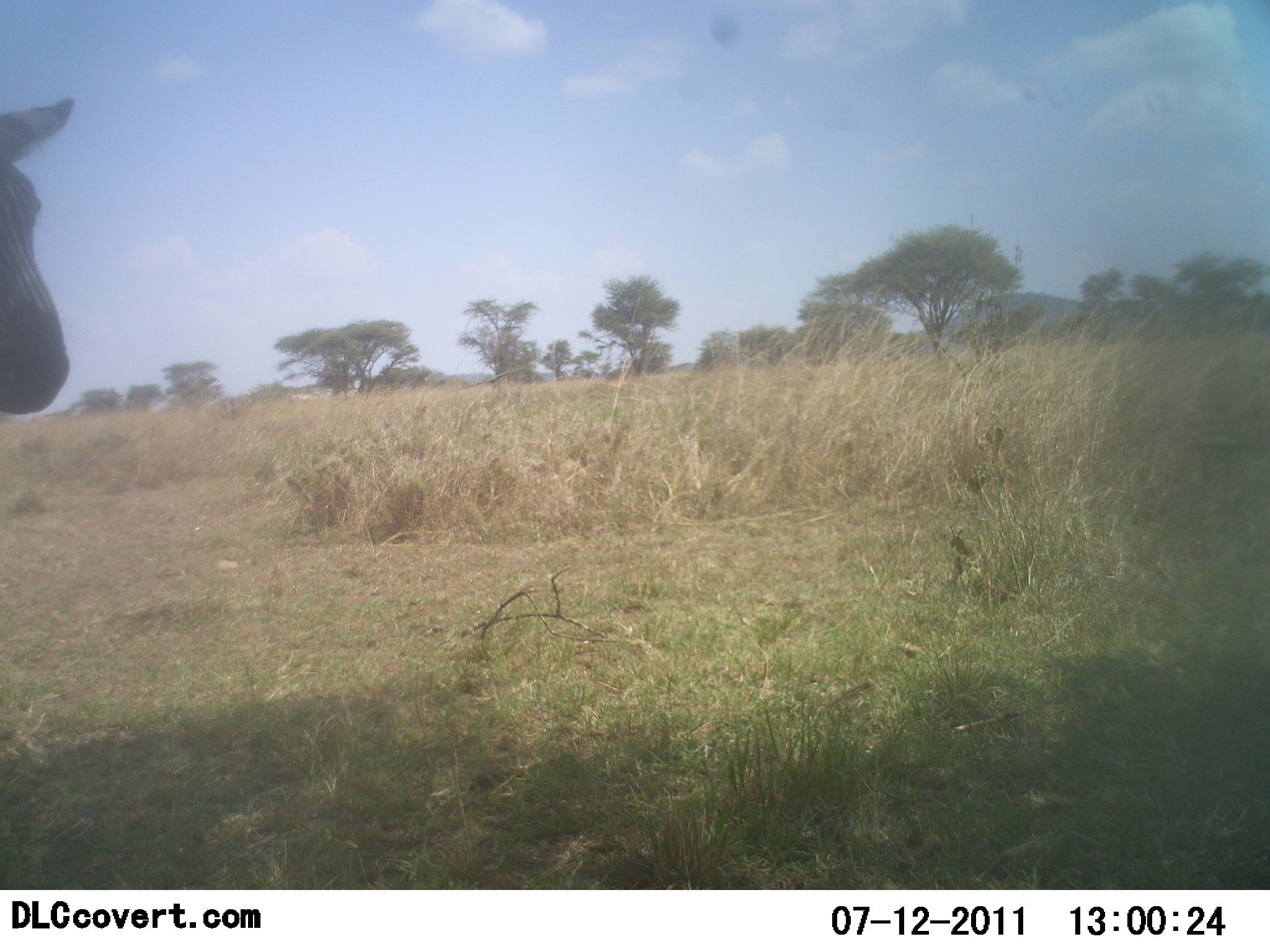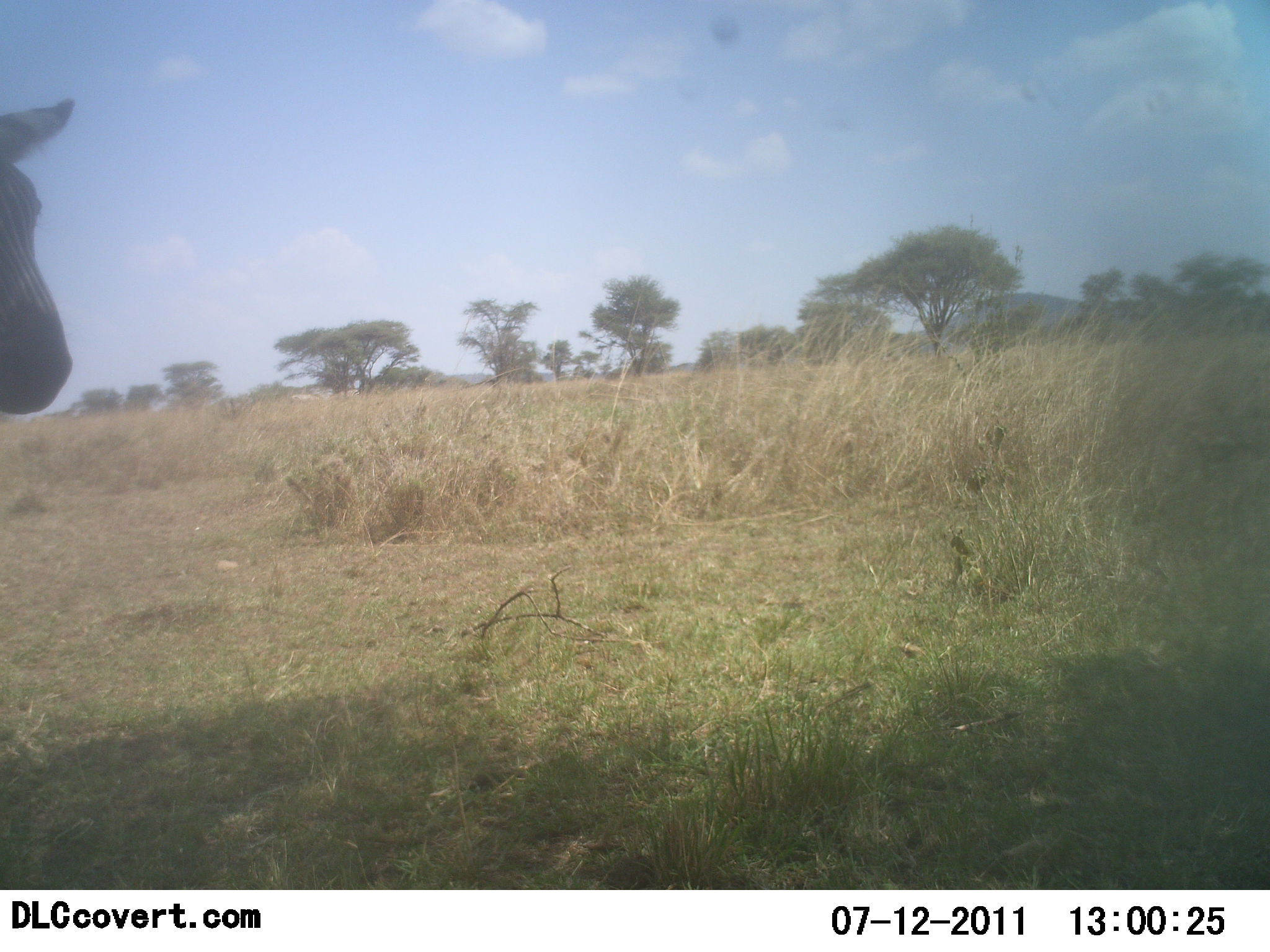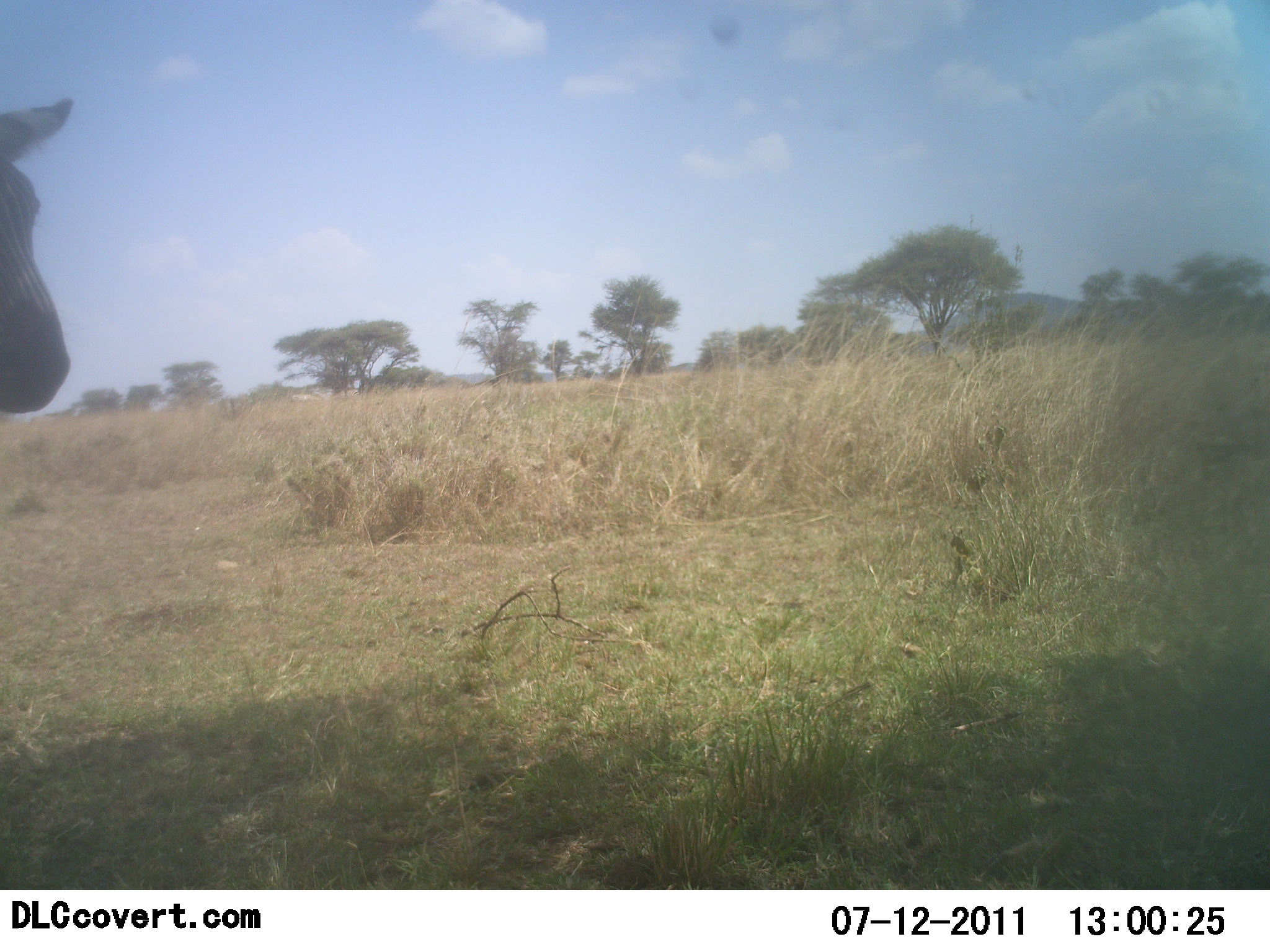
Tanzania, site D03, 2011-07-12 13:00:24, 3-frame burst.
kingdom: Animalia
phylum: Chordata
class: Mammalia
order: Perissodactyla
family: Equidae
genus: Equus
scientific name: Equus quagga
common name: plains zebra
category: zebra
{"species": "zebra (plains zebra) (Equus quagga)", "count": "1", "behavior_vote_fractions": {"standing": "100%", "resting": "0%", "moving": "0%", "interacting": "0%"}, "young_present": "0%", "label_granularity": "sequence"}